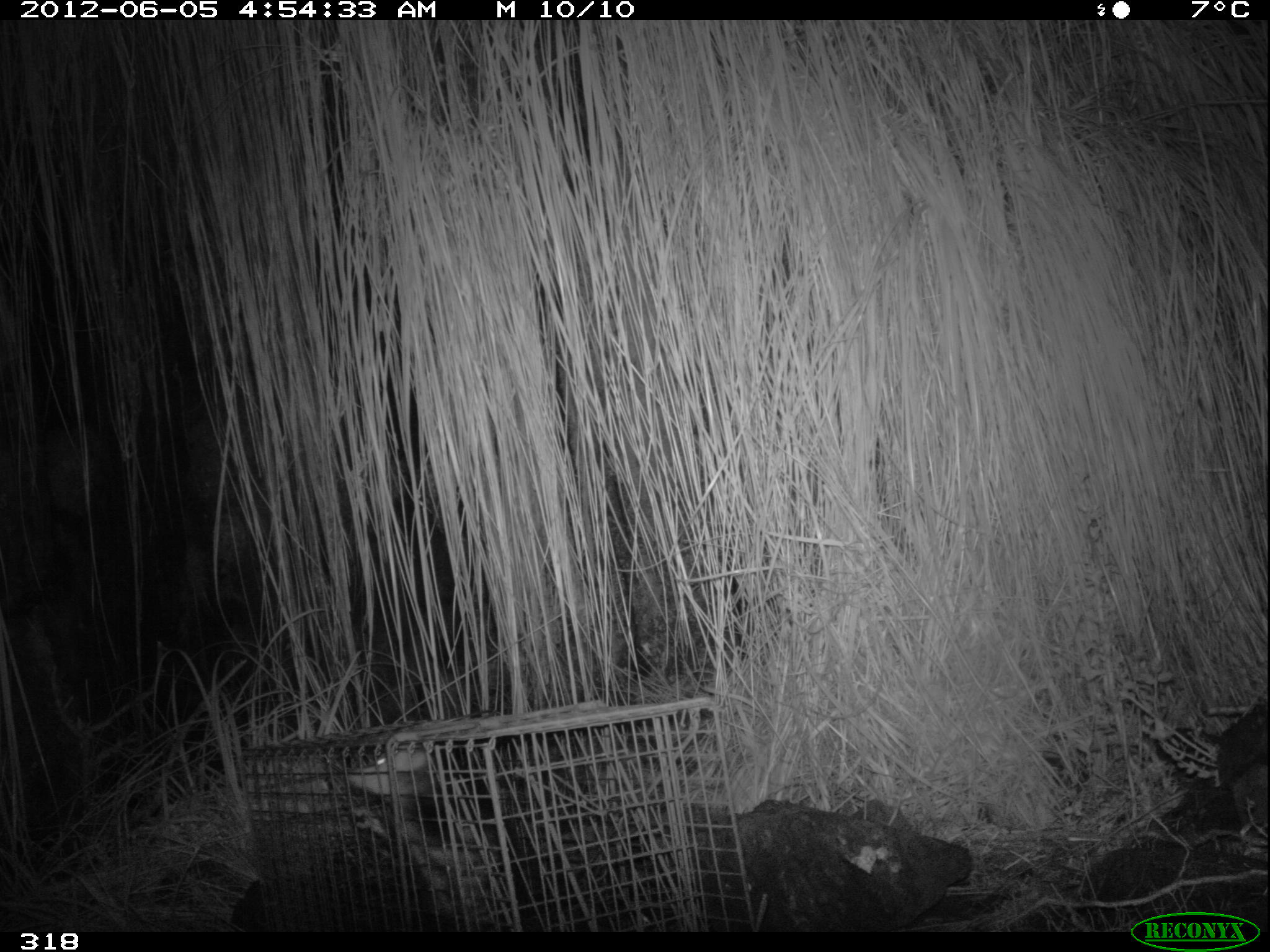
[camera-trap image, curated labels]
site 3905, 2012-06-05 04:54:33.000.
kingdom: Animalia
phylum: Chordata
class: Mammalia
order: Didelphimorphia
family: Didelphidae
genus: Didelphis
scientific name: Didelphis pernigra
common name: andean white-eared opossum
Didelphis pernigra (andean white-eared opossum).